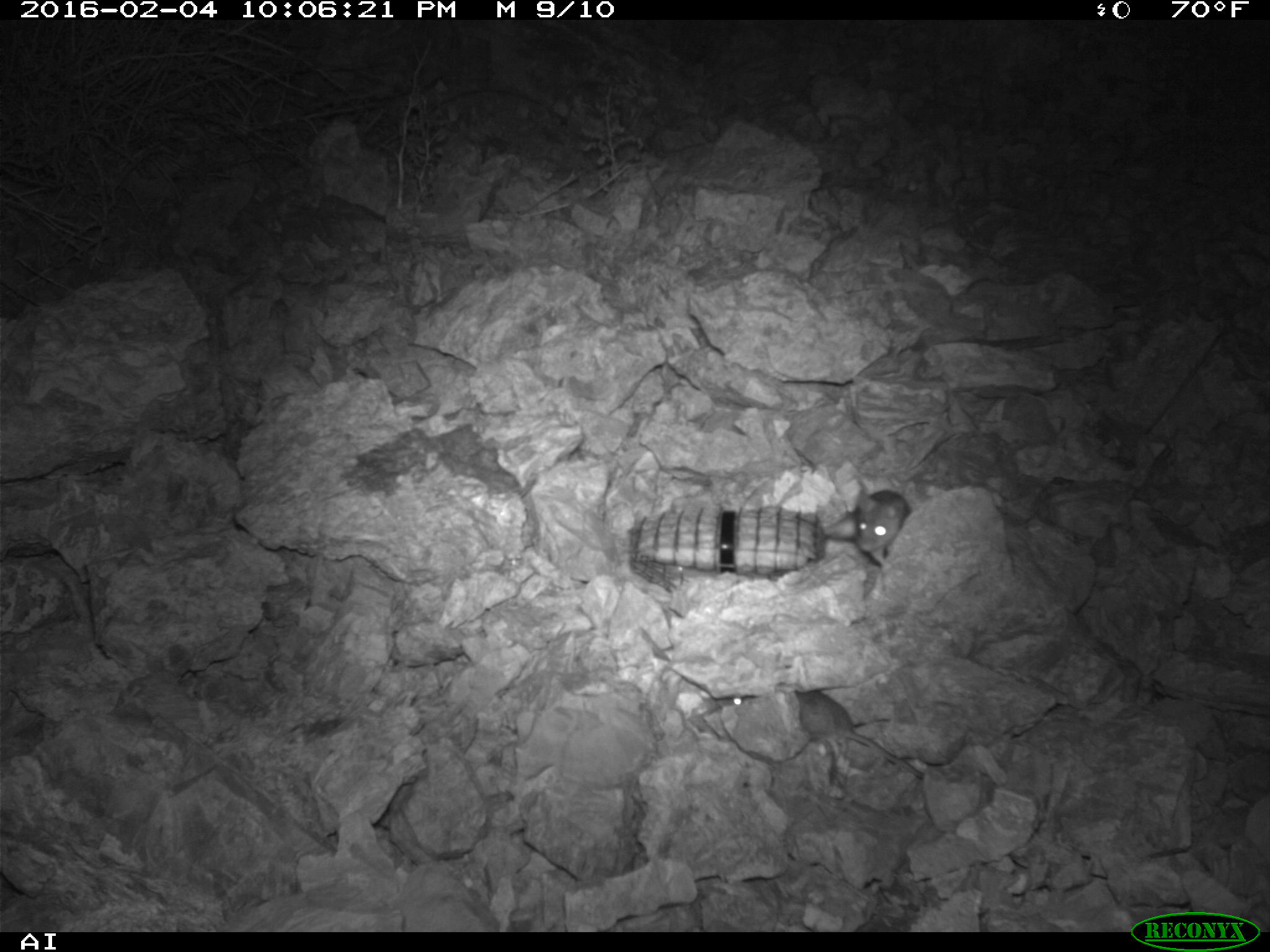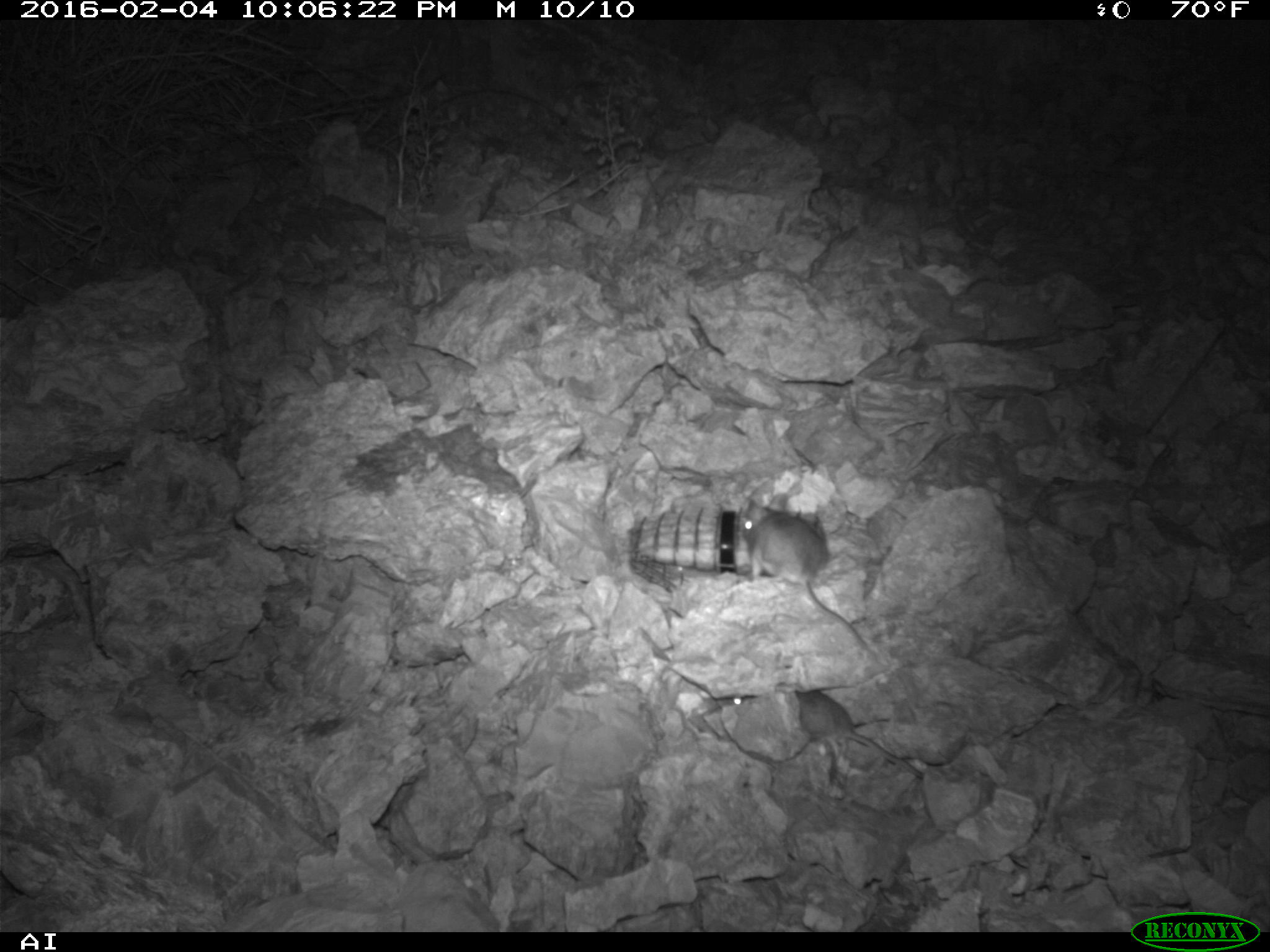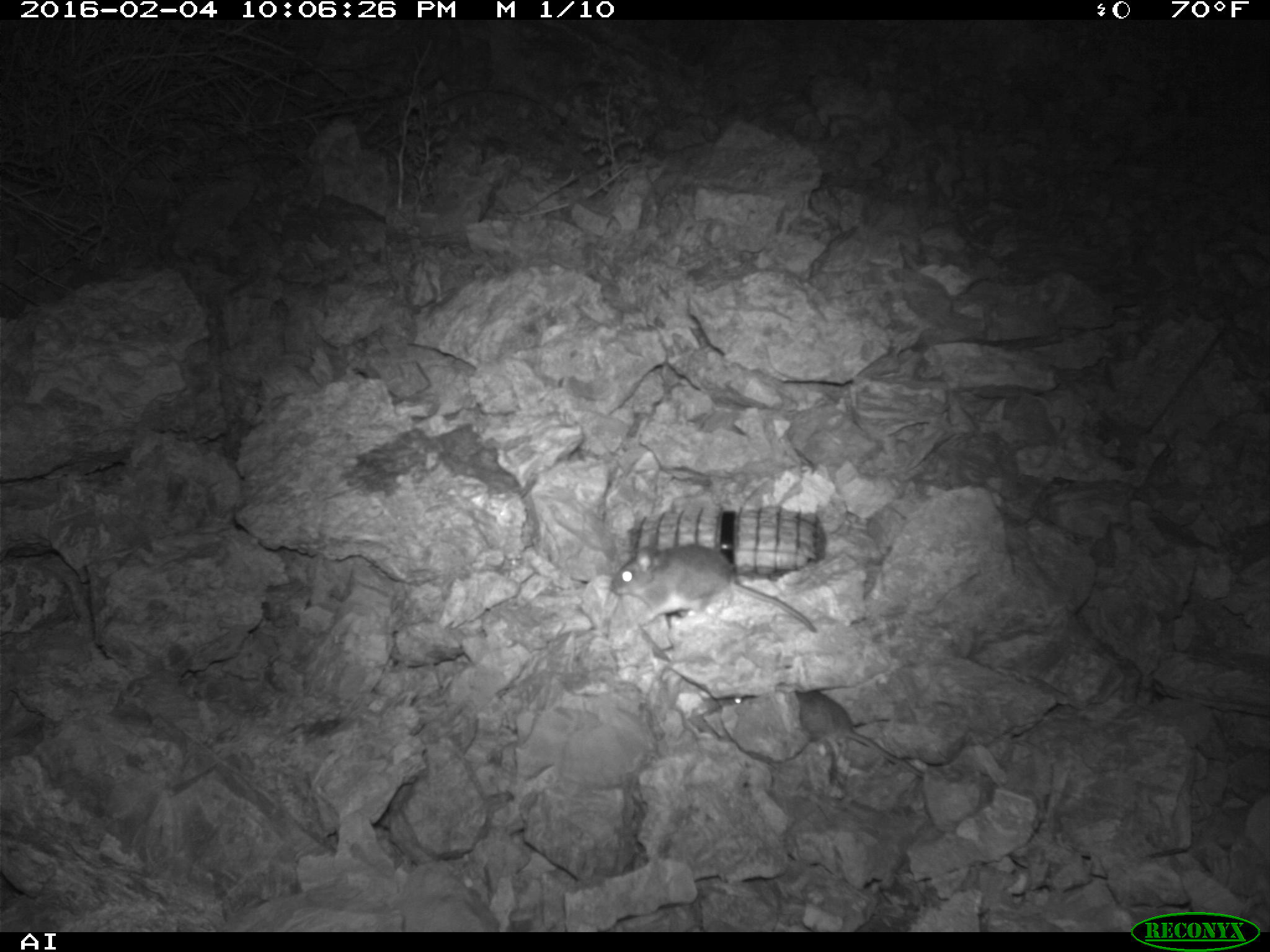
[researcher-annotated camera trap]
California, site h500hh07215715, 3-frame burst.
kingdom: Animalia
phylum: Chordata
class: Mammalia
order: Rodentia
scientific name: Rodentia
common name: rodent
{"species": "rodent (Rodentia)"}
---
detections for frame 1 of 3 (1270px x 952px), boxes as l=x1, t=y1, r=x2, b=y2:
rodent: l=855, t=428, r=946, b=566; l=789, t=687, r=924, b=779; l=706, t=690, r=755, b=707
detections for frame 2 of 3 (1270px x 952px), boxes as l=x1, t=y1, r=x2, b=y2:
rodent: l=741, t=493, r=867, b=650; l=717, t=689, r=922, b=778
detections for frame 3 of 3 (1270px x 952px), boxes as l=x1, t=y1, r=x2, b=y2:
rodent: l=610, t=541, r=819, b=634; l=794, t=685, r=929, b=778; l=699, t=689, r=752, b=712